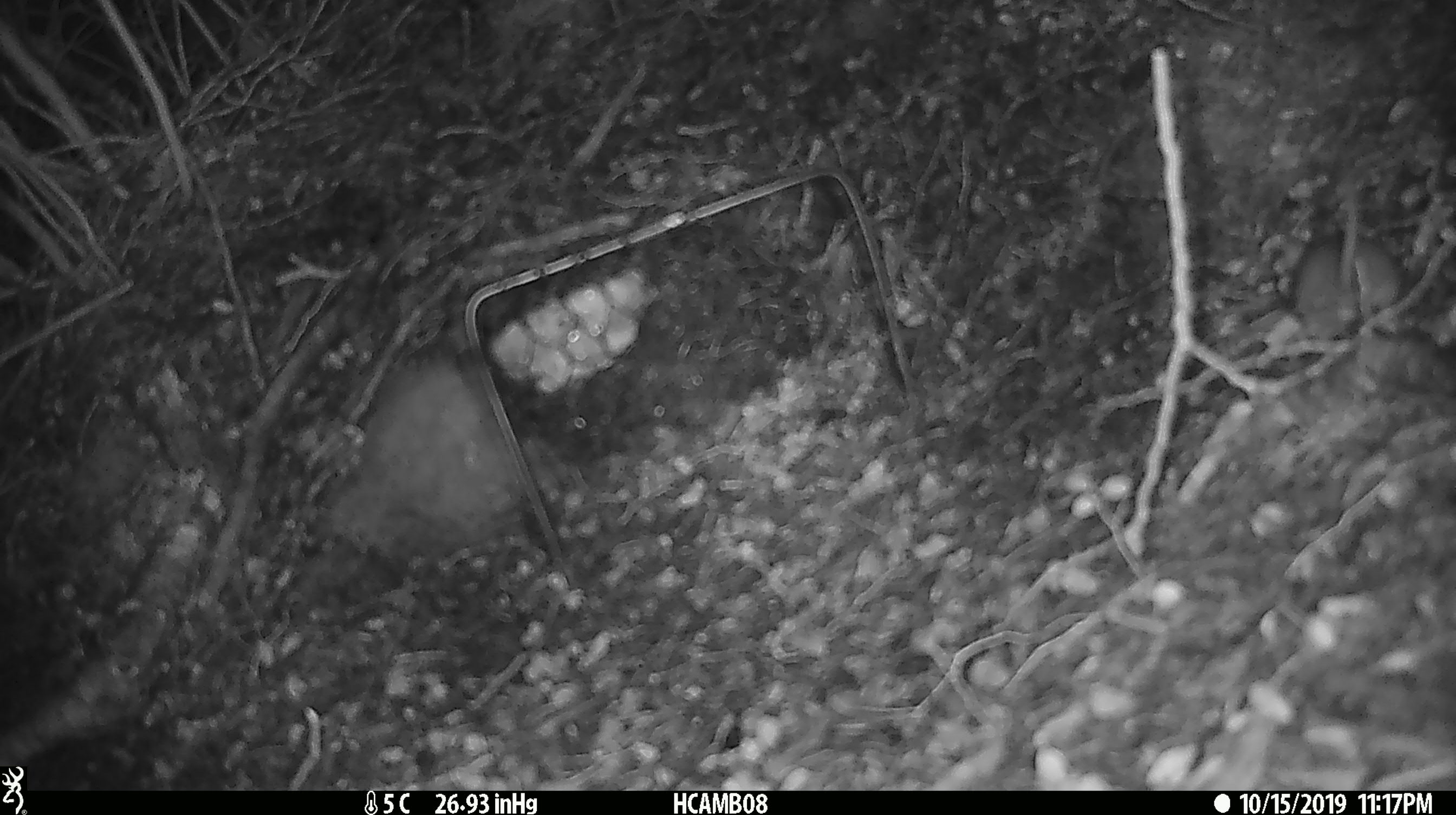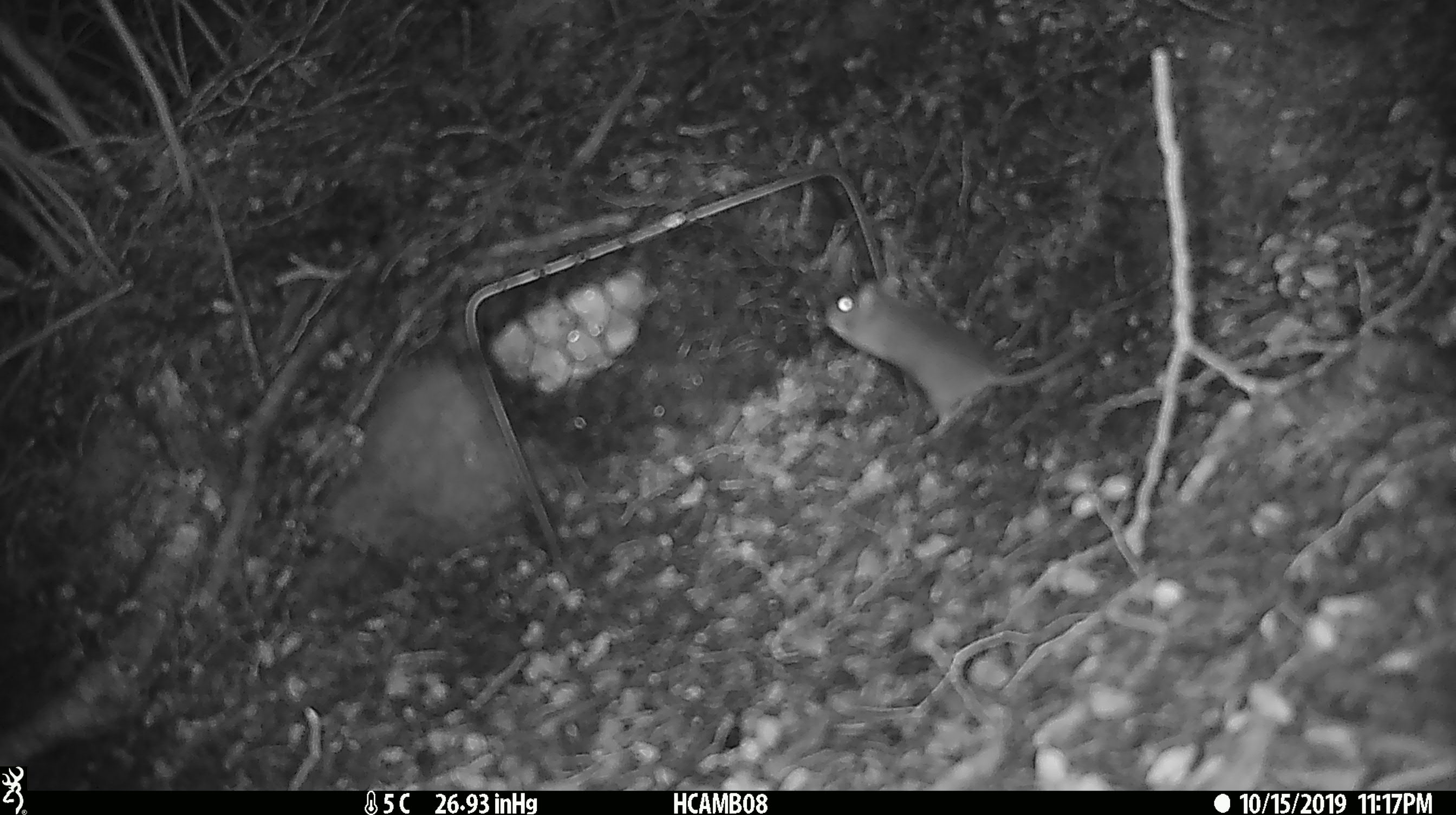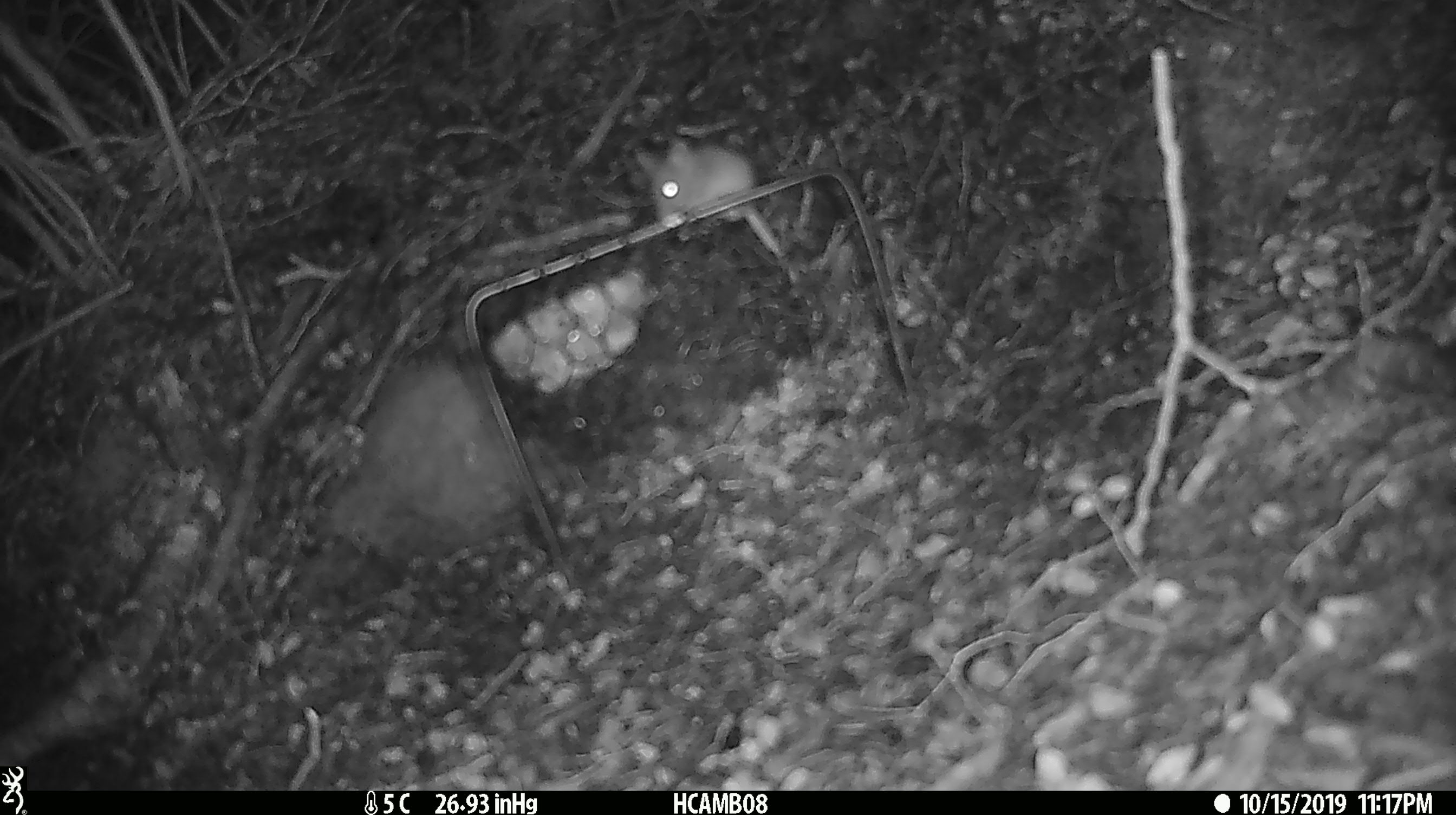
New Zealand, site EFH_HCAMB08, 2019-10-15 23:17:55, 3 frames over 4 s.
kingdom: Animalia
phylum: Chordata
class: Mammalia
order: Rodentia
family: Muridae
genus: Mus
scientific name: Mus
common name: mouse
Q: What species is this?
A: Mouse (Mus).